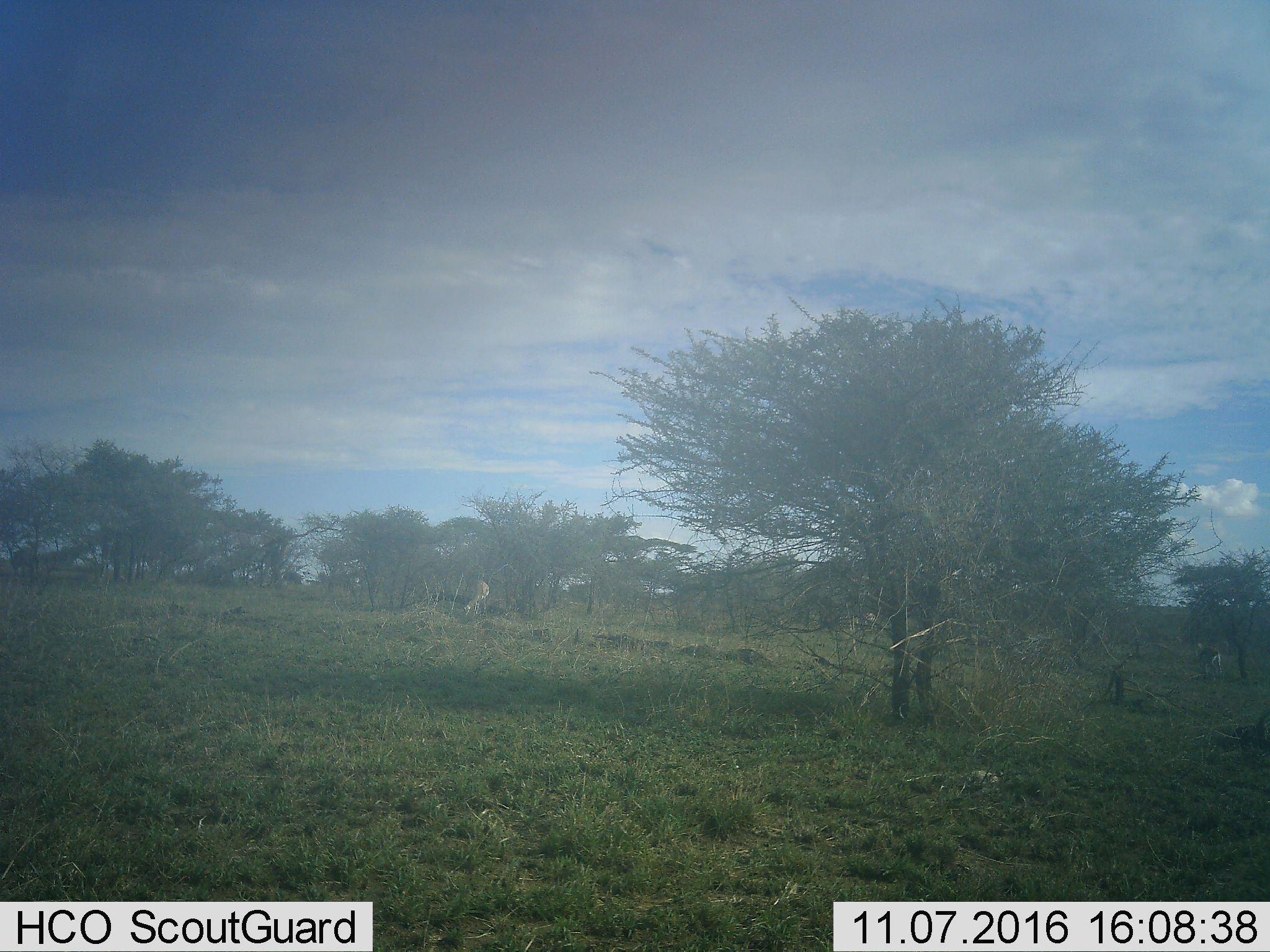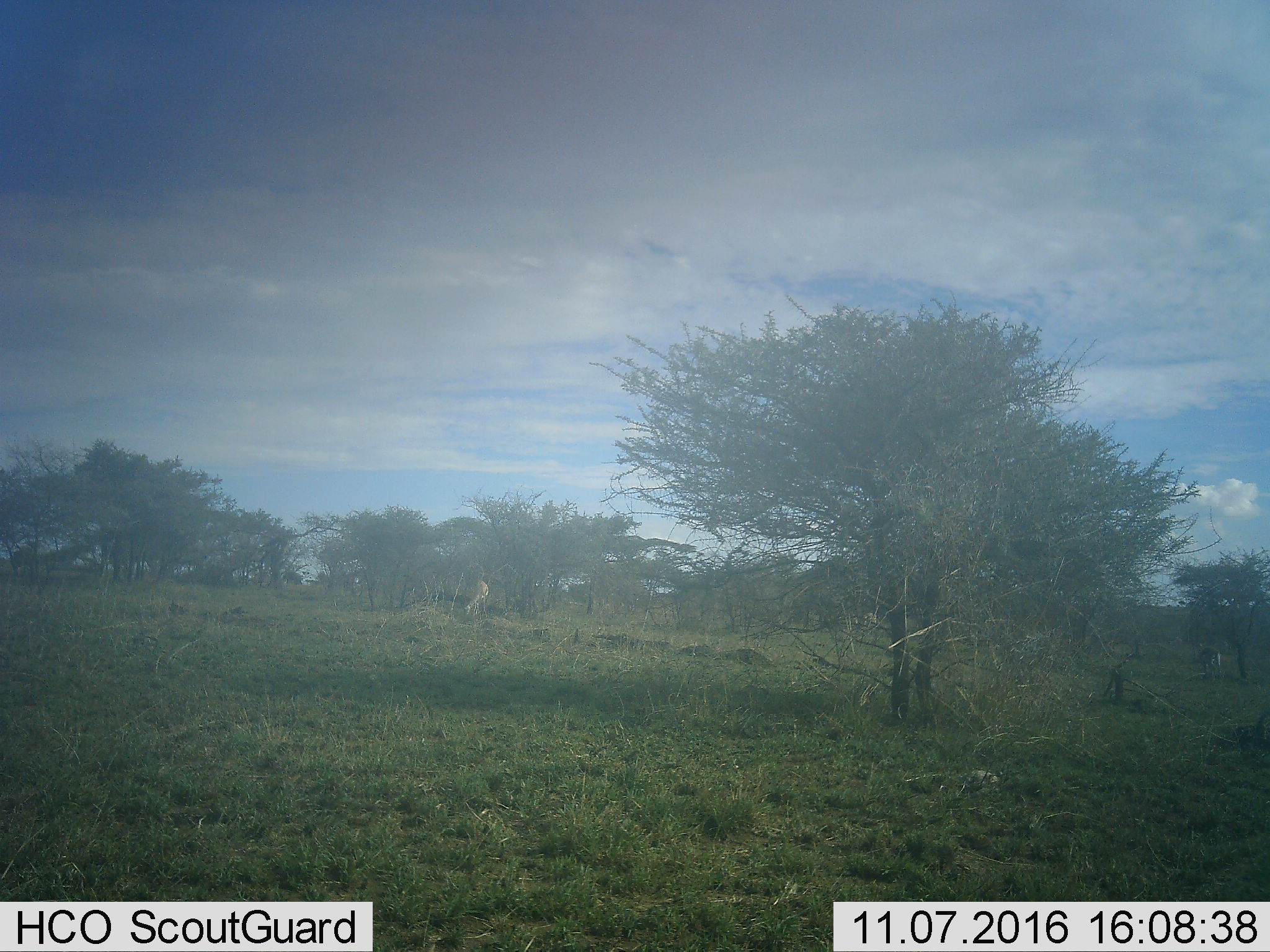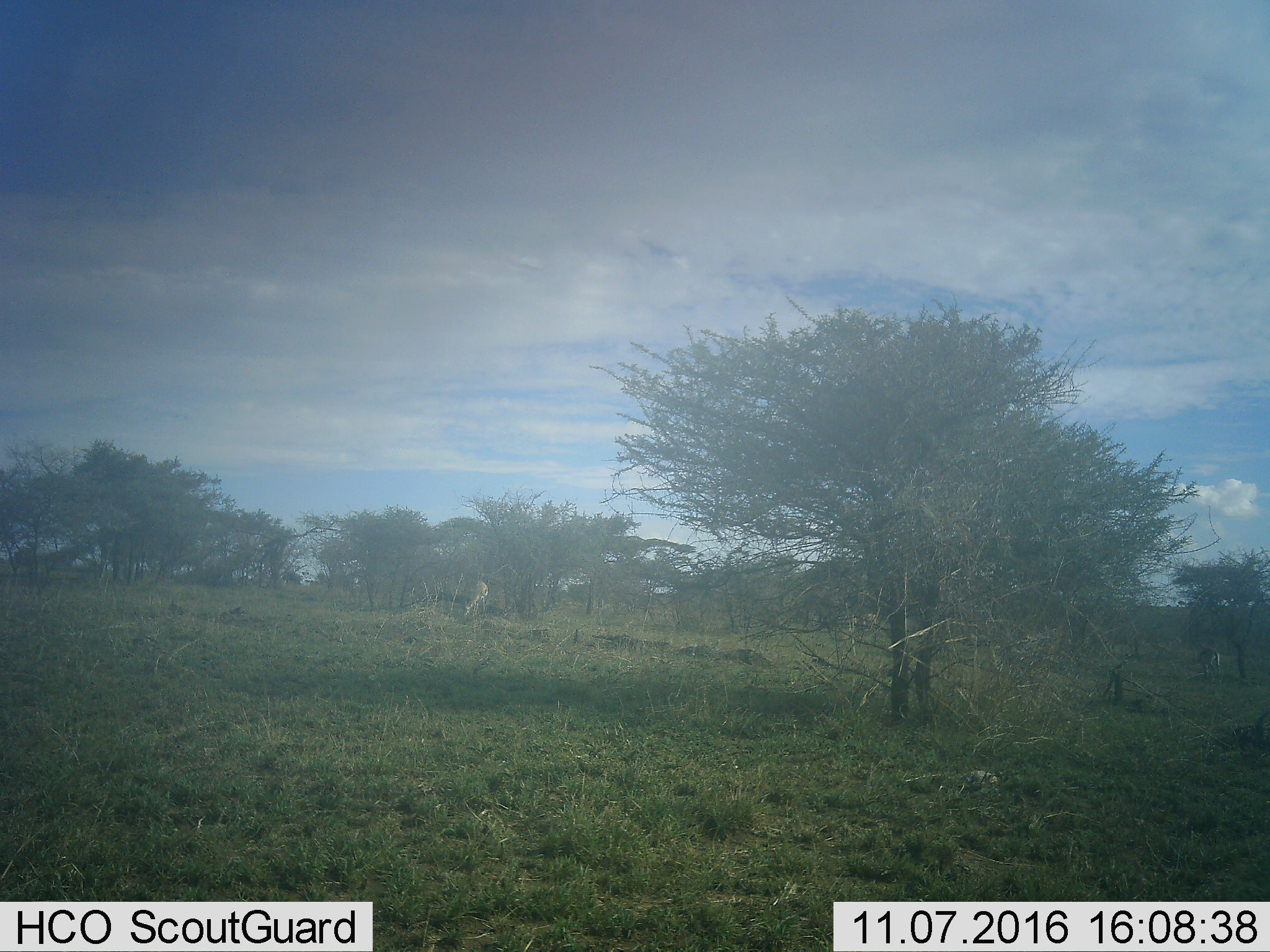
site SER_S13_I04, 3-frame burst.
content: unidentified animal